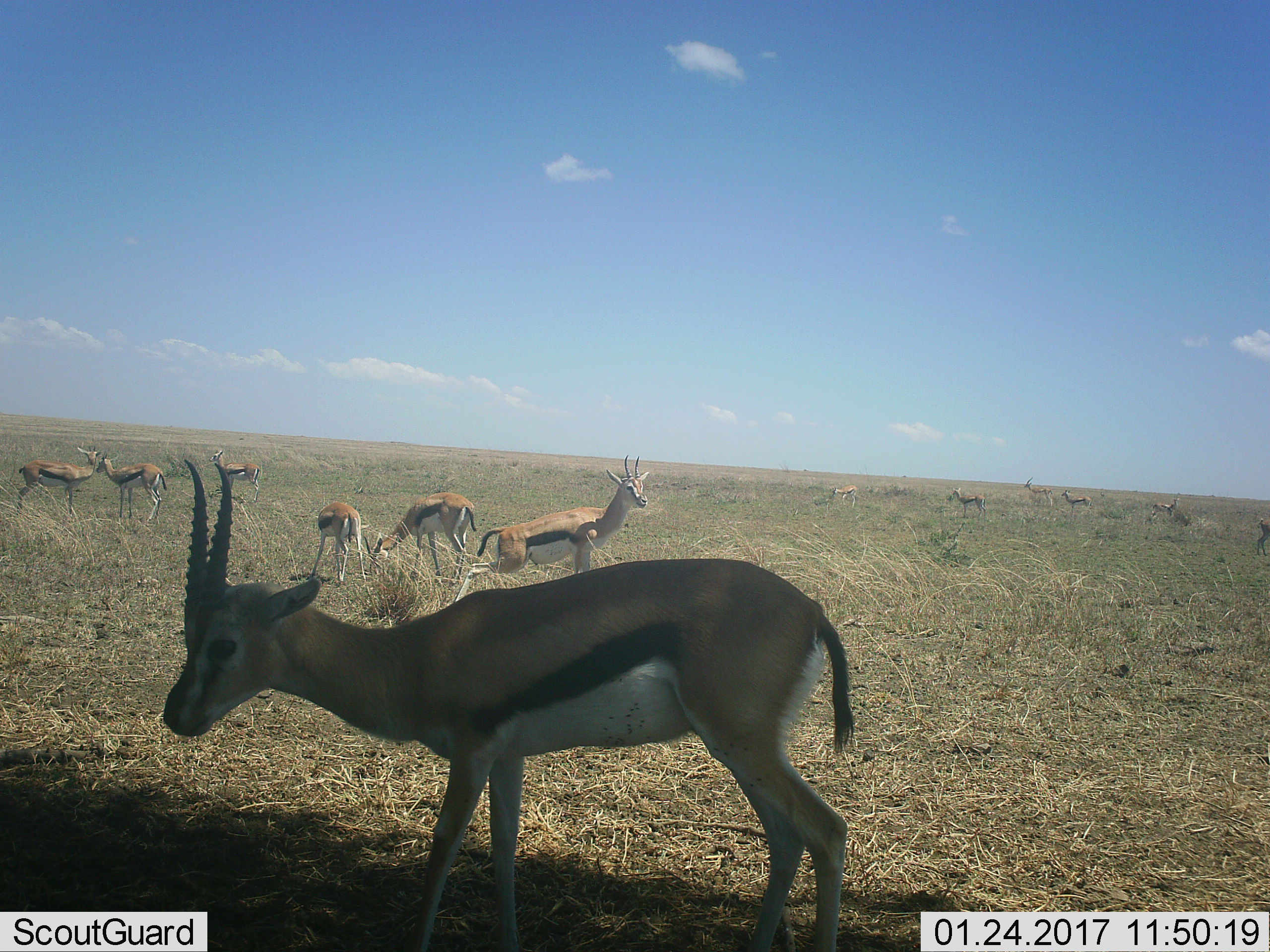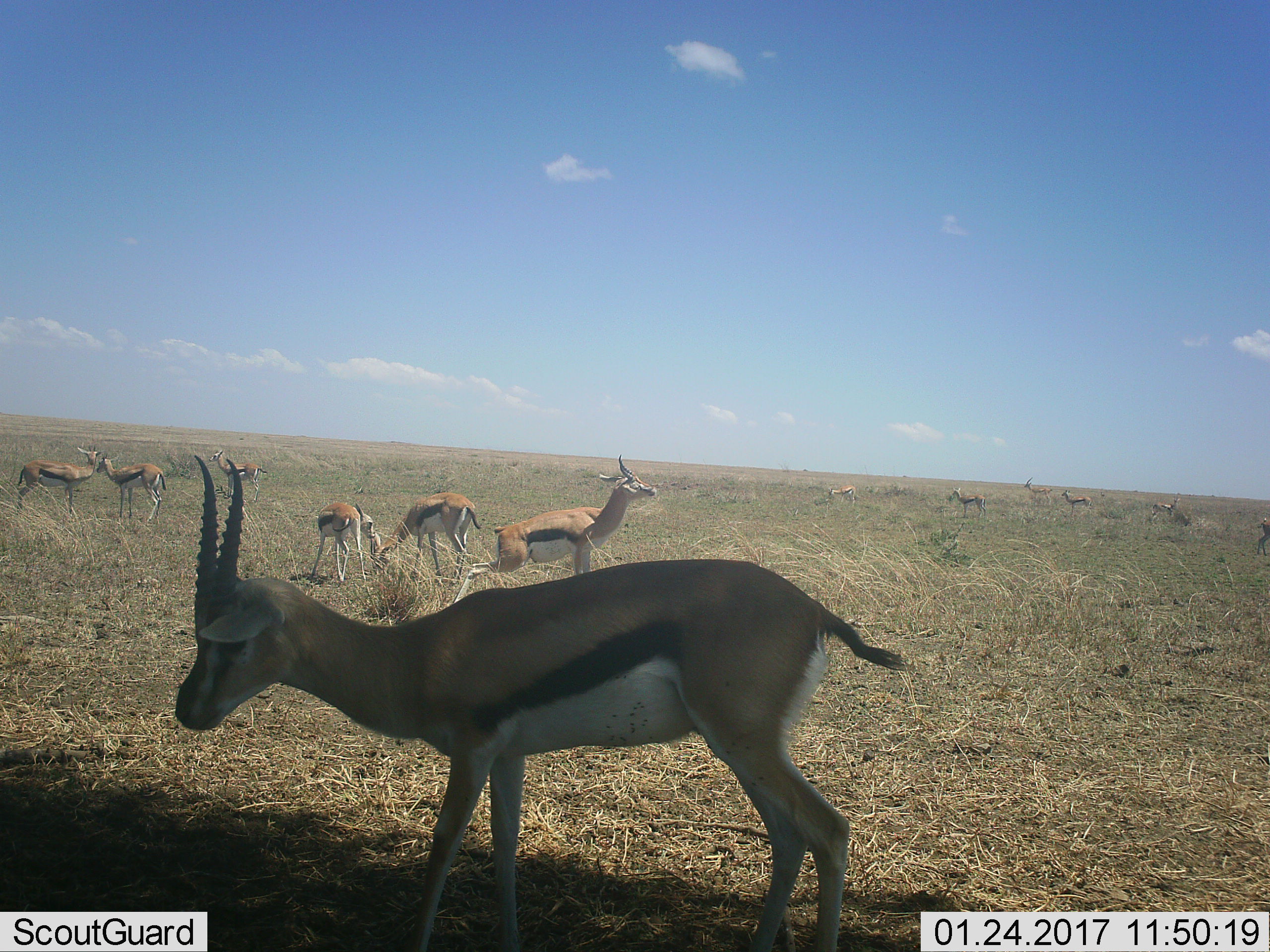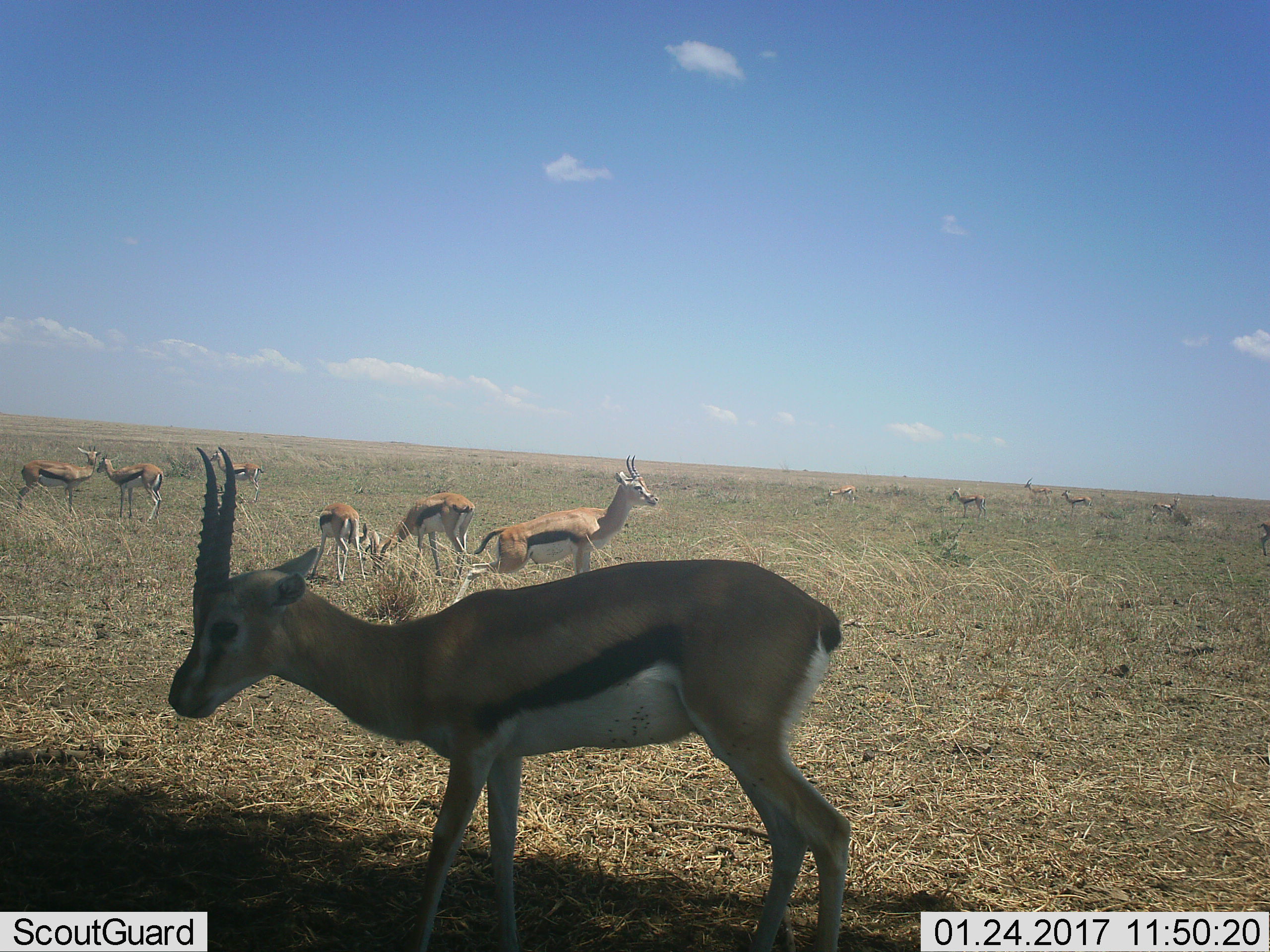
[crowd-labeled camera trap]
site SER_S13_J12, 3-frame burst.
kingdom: Animalia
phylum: Chordata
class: Mammalia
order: Artiodactyla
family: Bovidae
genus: Eudorcas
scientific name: Eudorcas thomsonii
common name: thomson's gazelle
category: gazellethomsons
Gazellethomsons (thomson's gazelle) (Eudorcas thomsonii), count 11-50. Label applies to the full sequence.